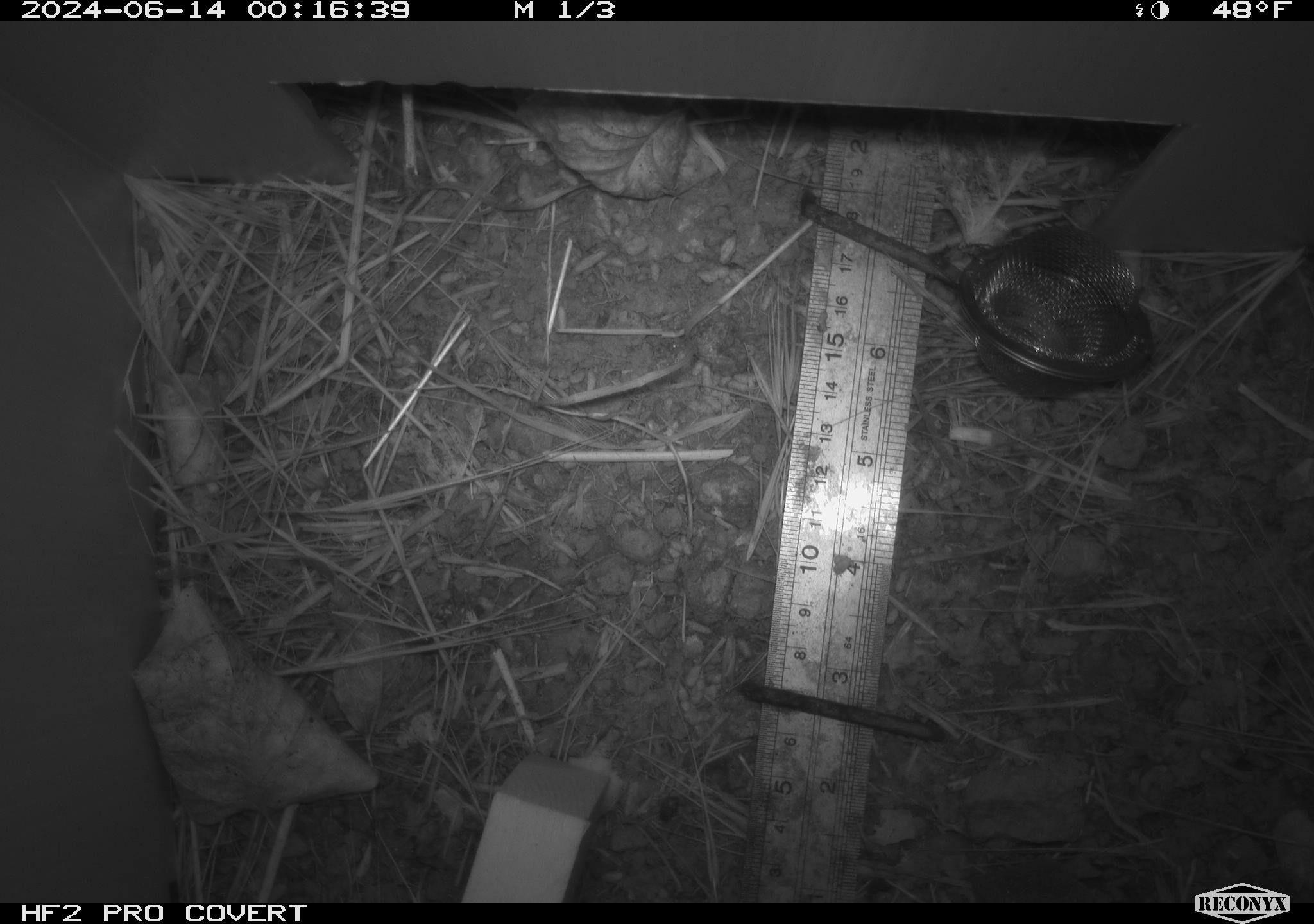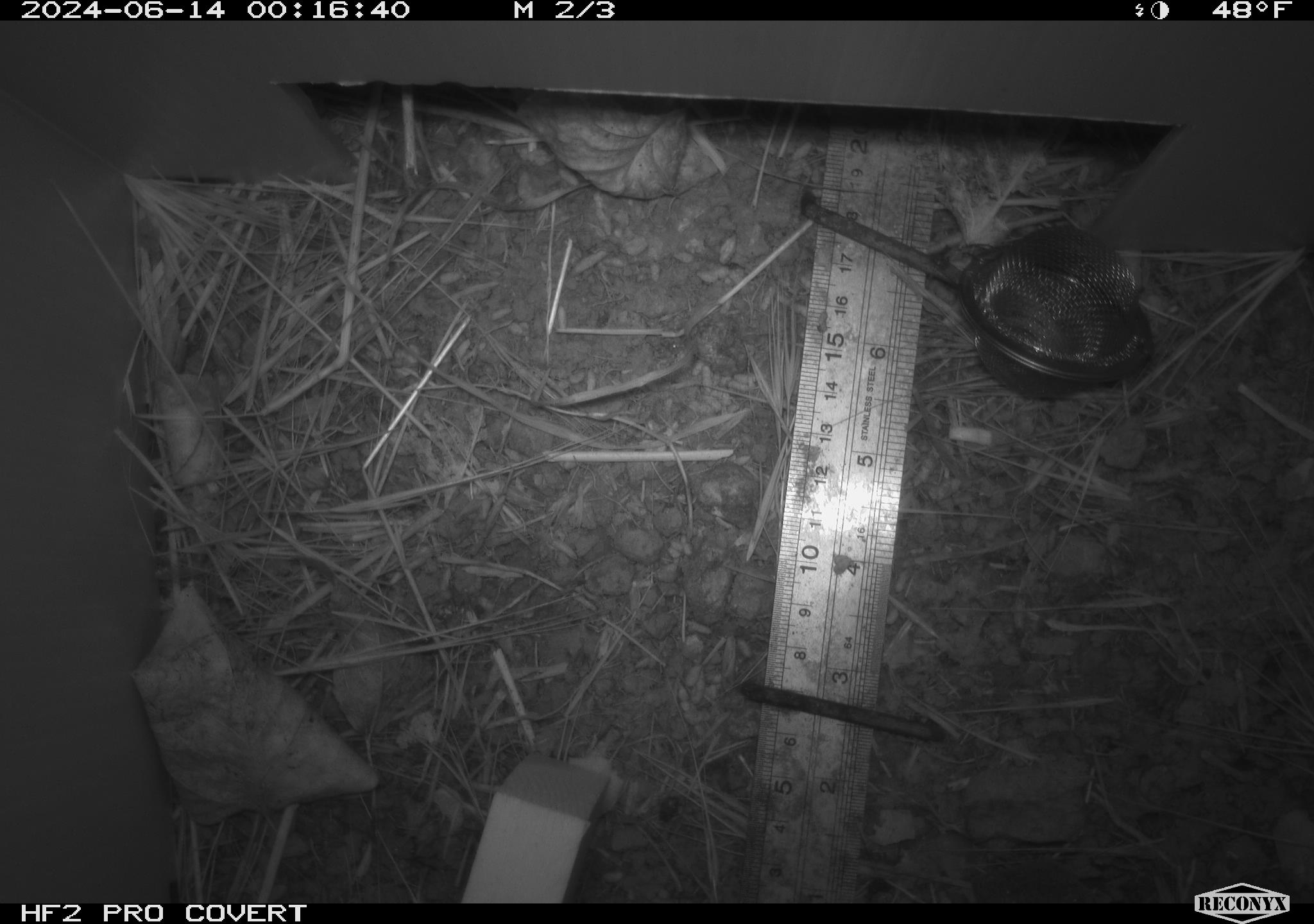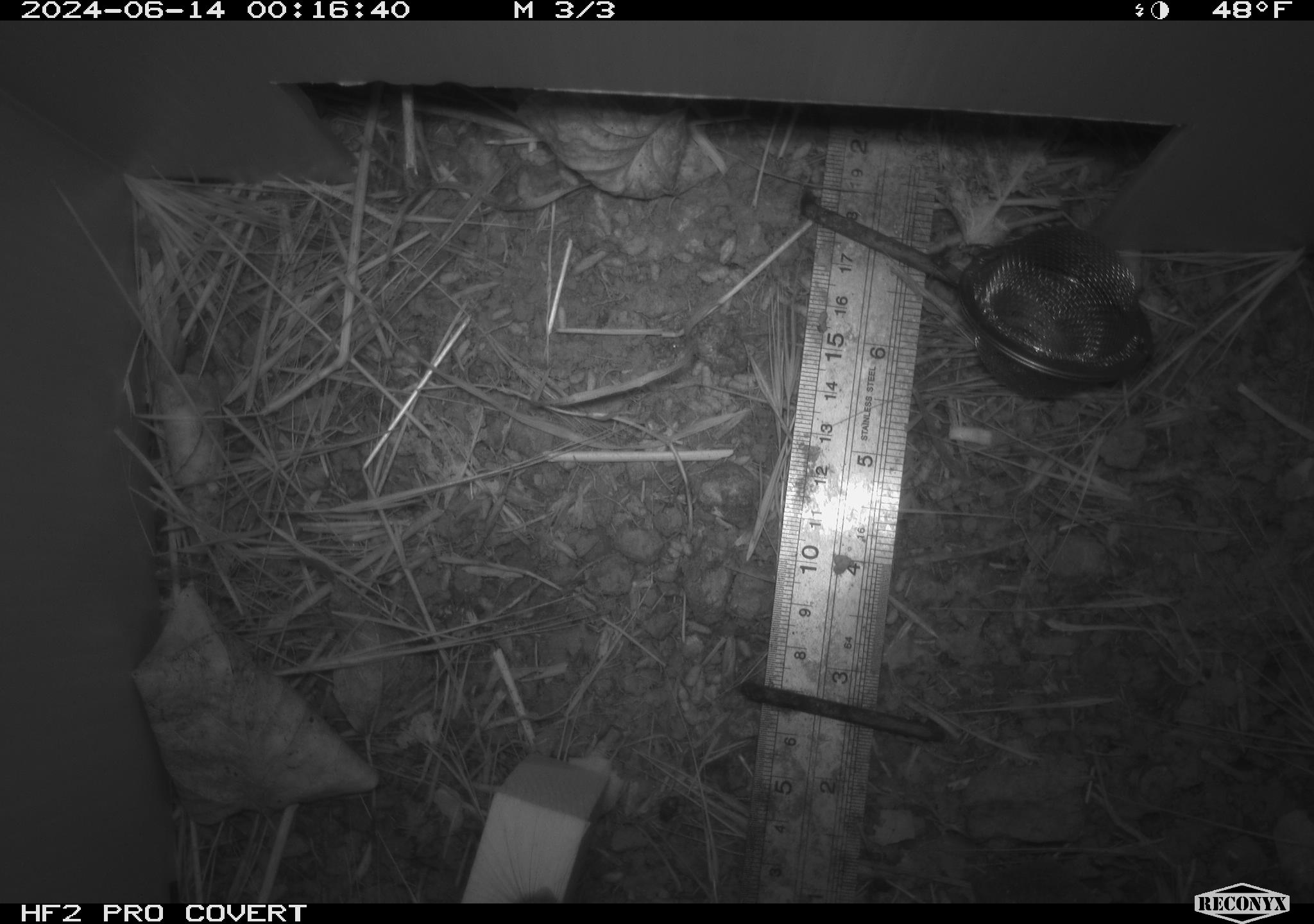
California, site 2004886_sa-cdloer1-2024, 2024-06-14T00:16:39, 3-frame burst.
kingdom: Animalia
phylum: Chordata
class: Mammalia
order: Rodentia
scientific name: Rodentia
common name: mouse species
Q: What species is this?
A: Mouse species (Rodentia).